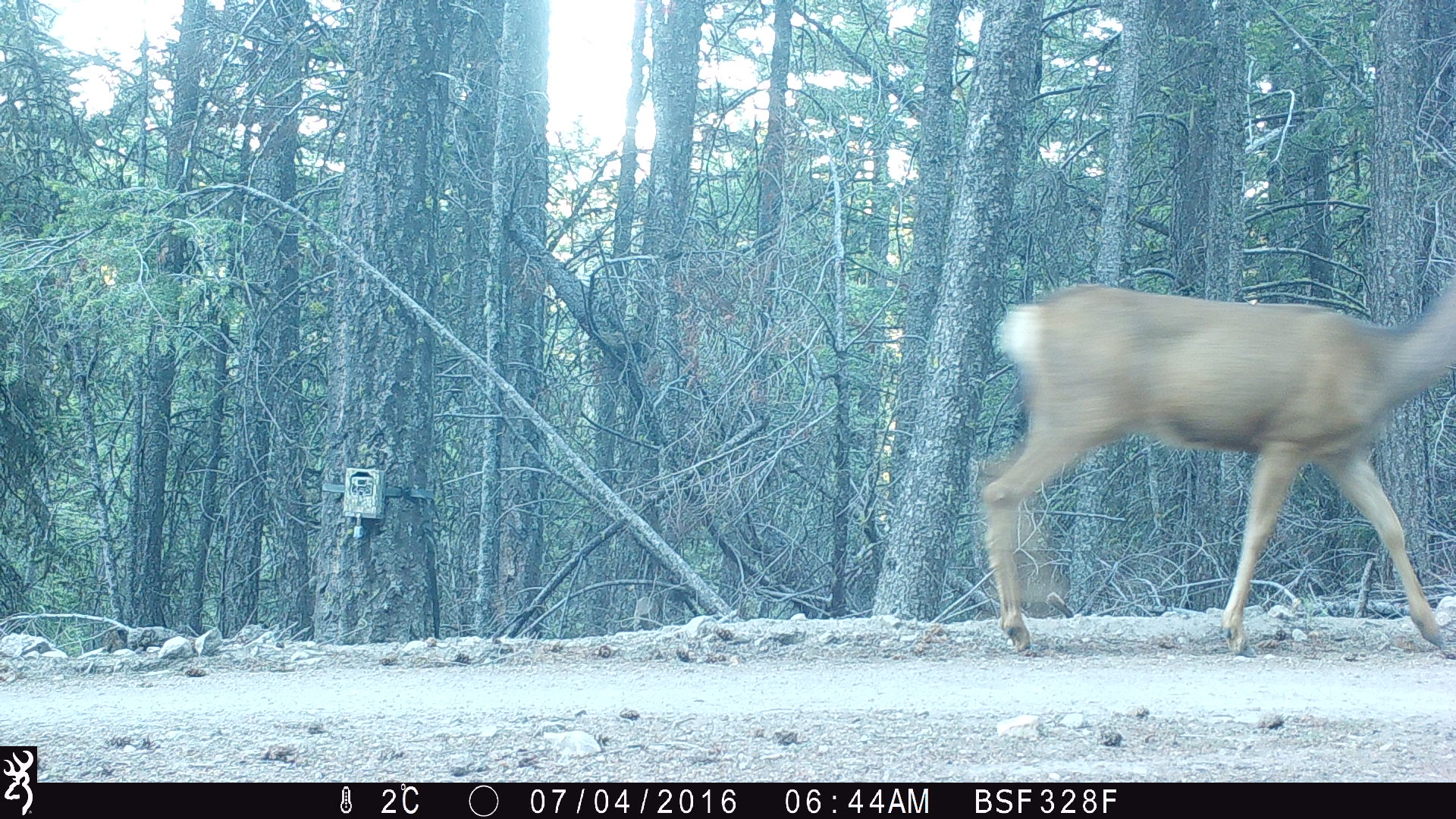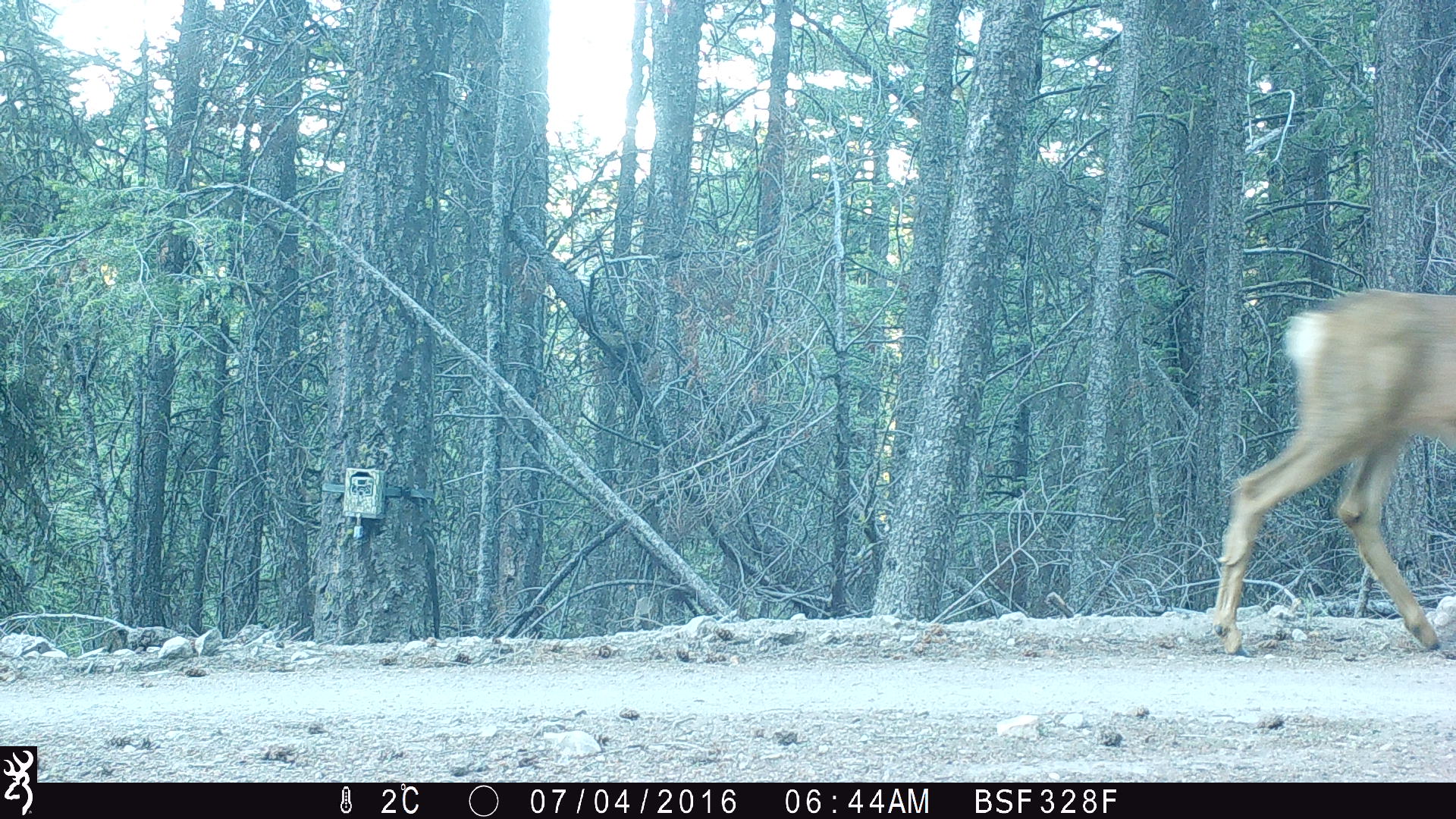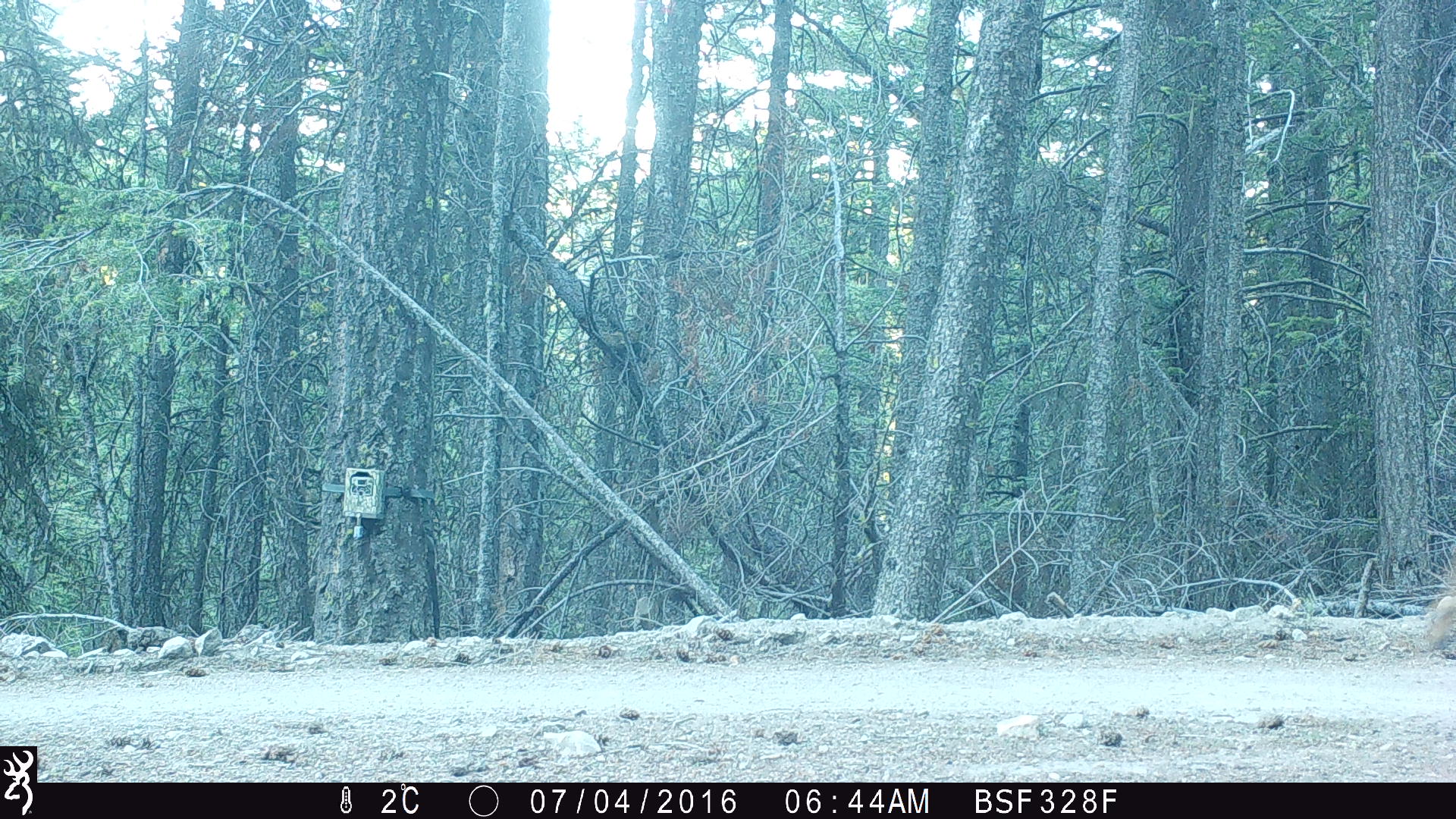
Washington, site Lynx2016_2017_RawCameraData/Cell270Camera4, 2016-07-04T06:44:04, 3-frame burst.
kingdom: Animalia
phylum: Chordata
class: Mammalia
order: Artiodactyla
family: Cervidae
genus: Odocoileus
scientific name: Odocoileus hemionus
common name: mule deer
Odocoileus hemionus (mule deer). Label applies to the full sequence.